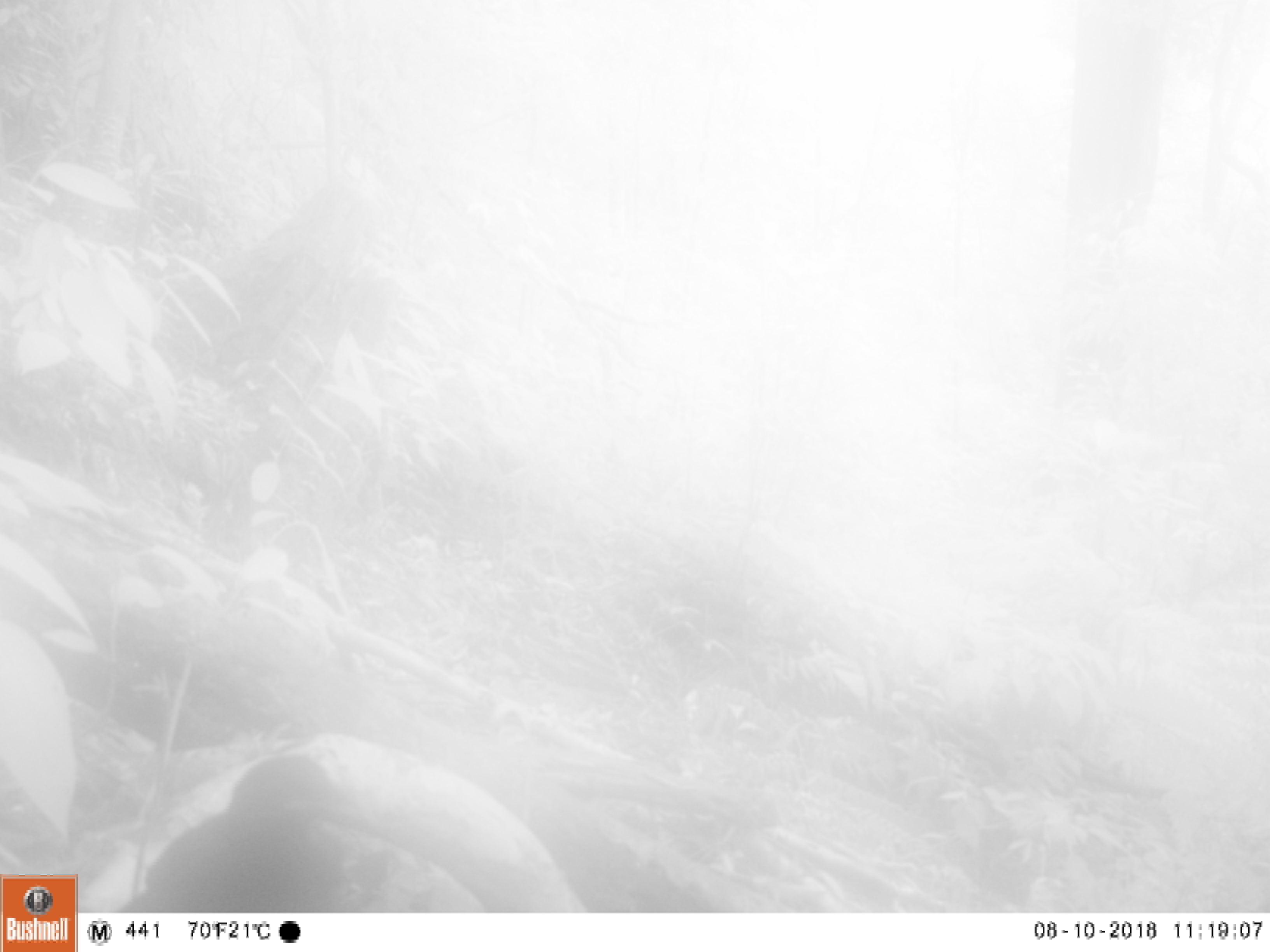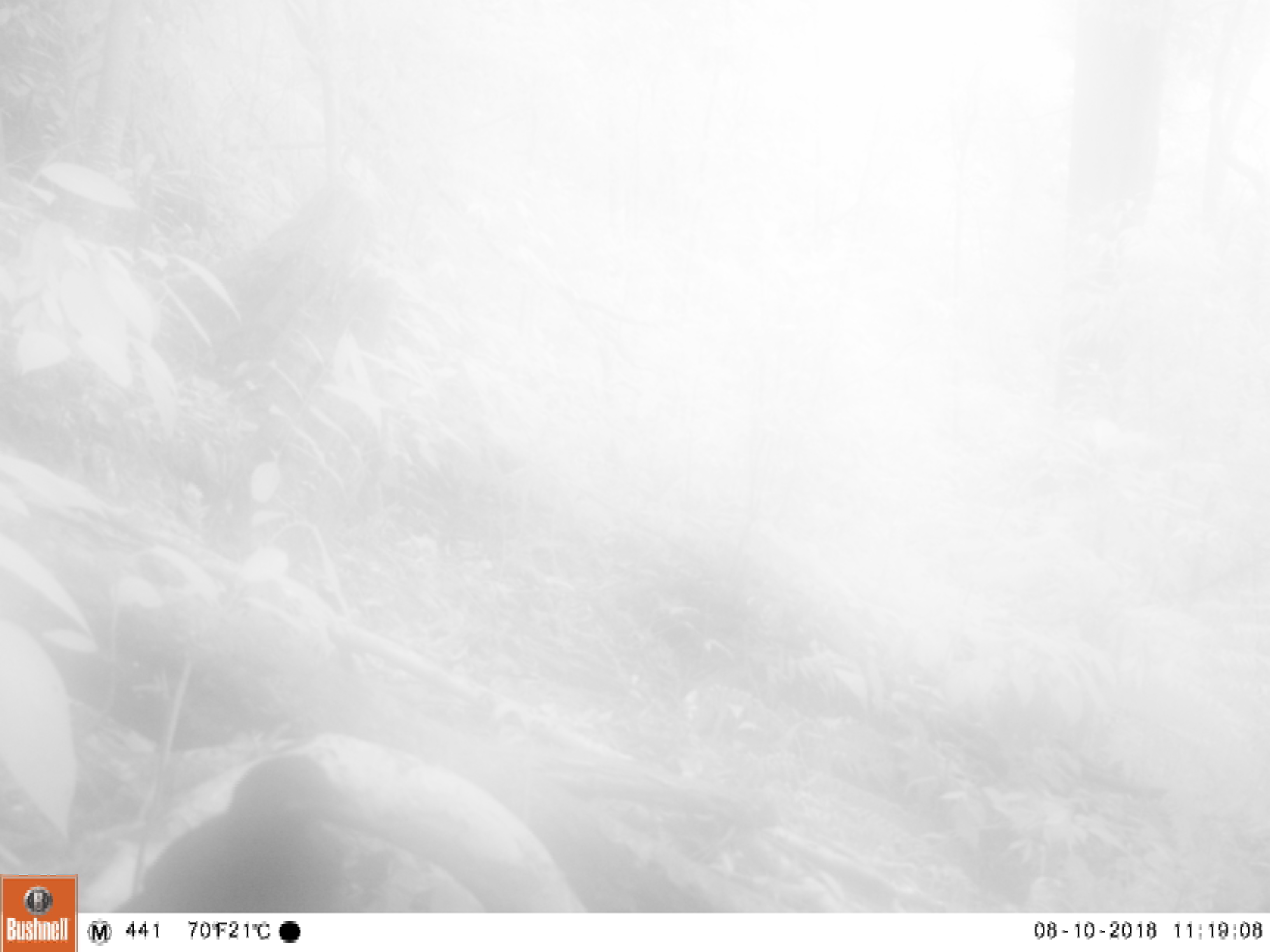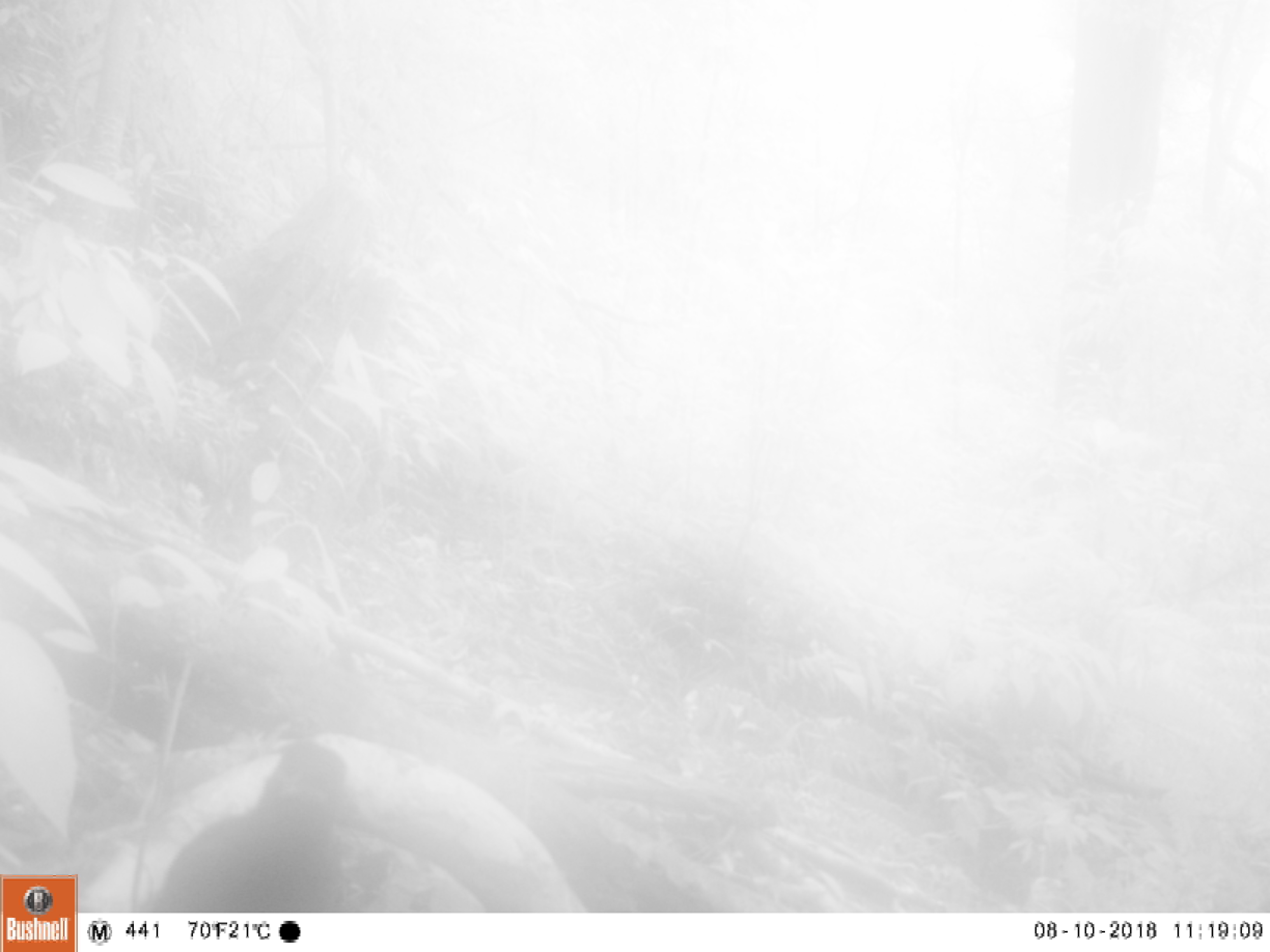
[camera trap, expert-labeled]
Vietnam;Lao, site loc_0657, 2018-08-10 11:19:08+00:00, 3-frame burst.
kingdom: Animalia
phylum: Chordata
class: Aves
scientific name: Aves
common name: bird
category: unidentified bird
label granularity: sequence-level